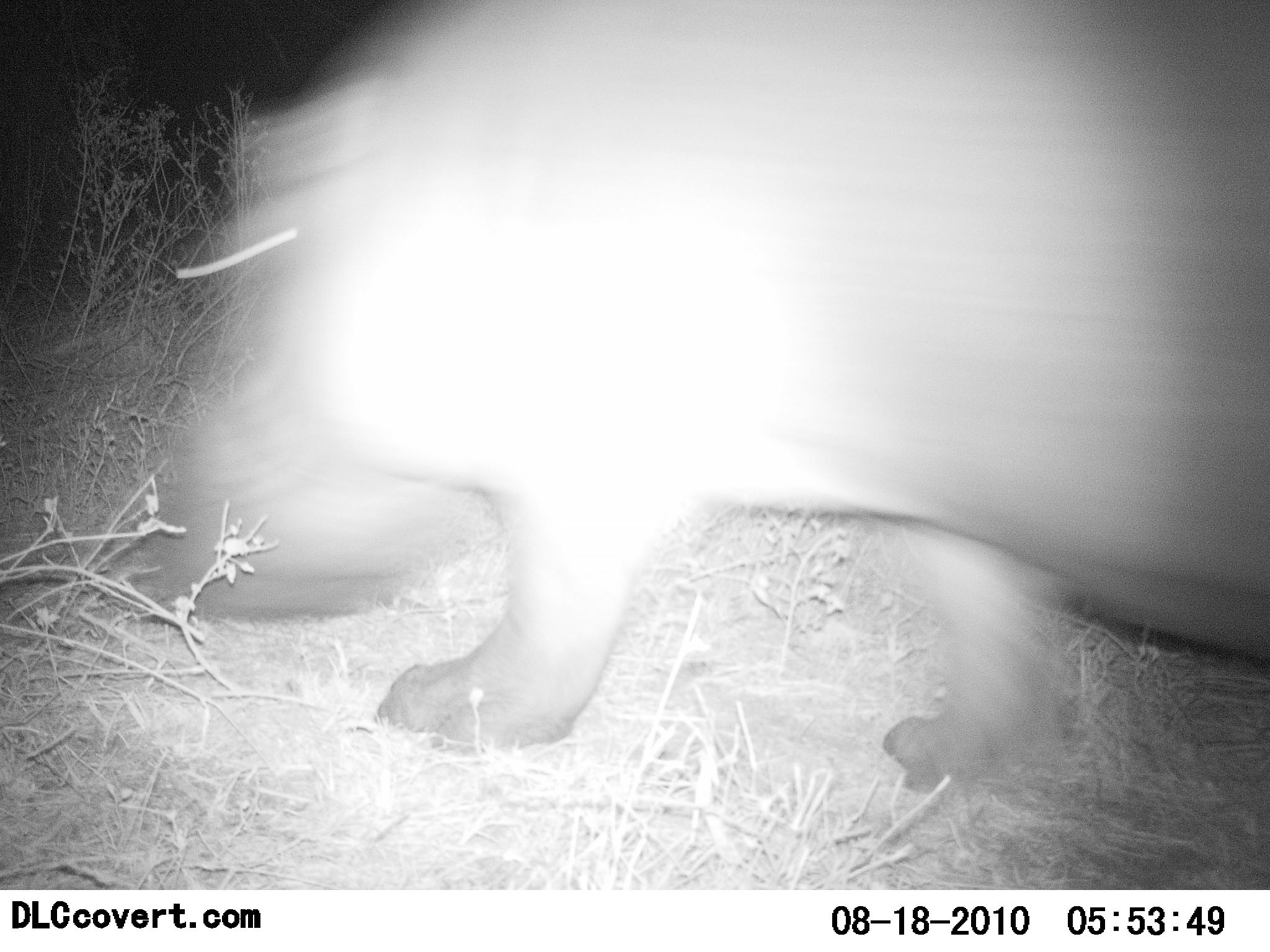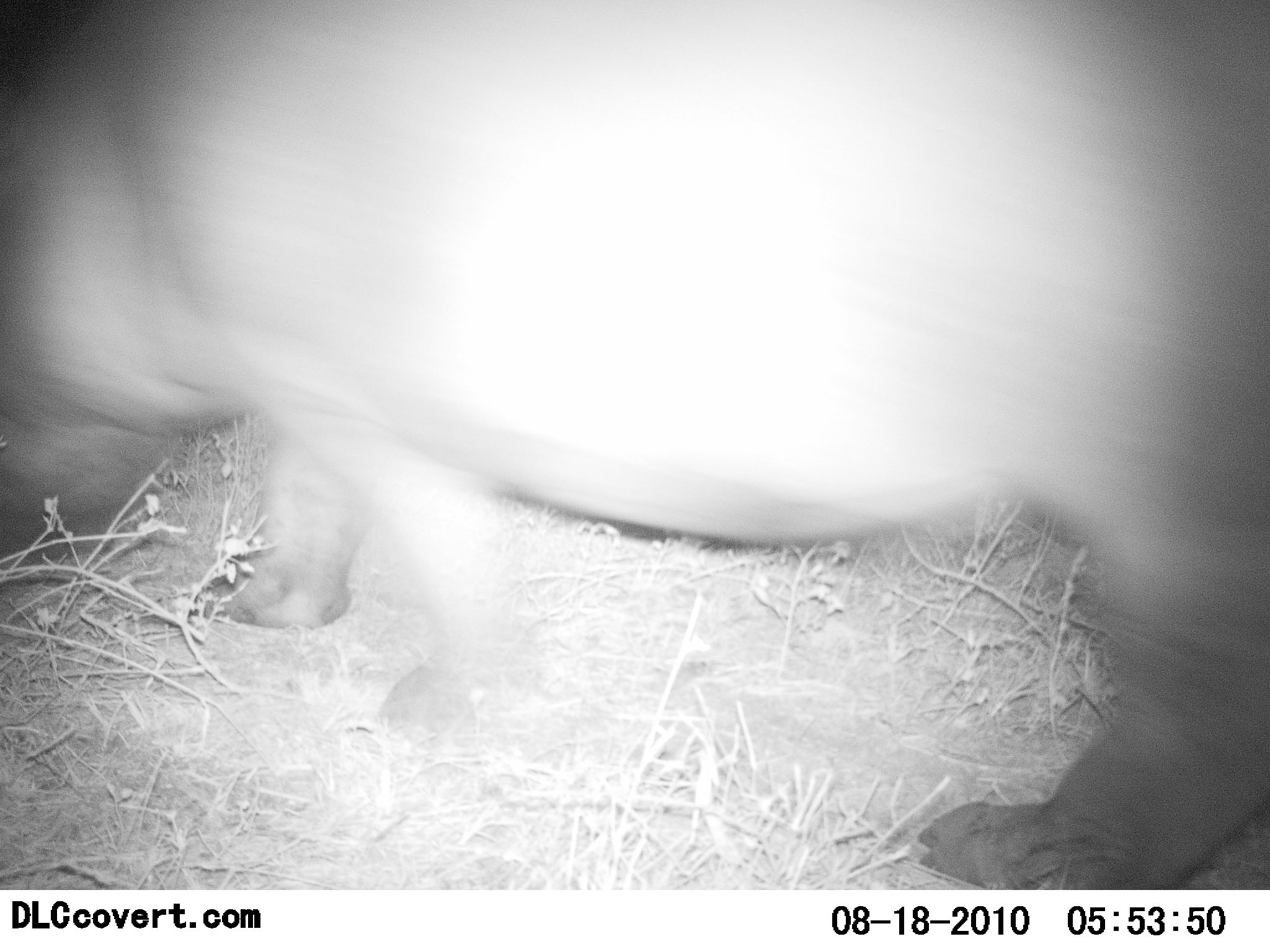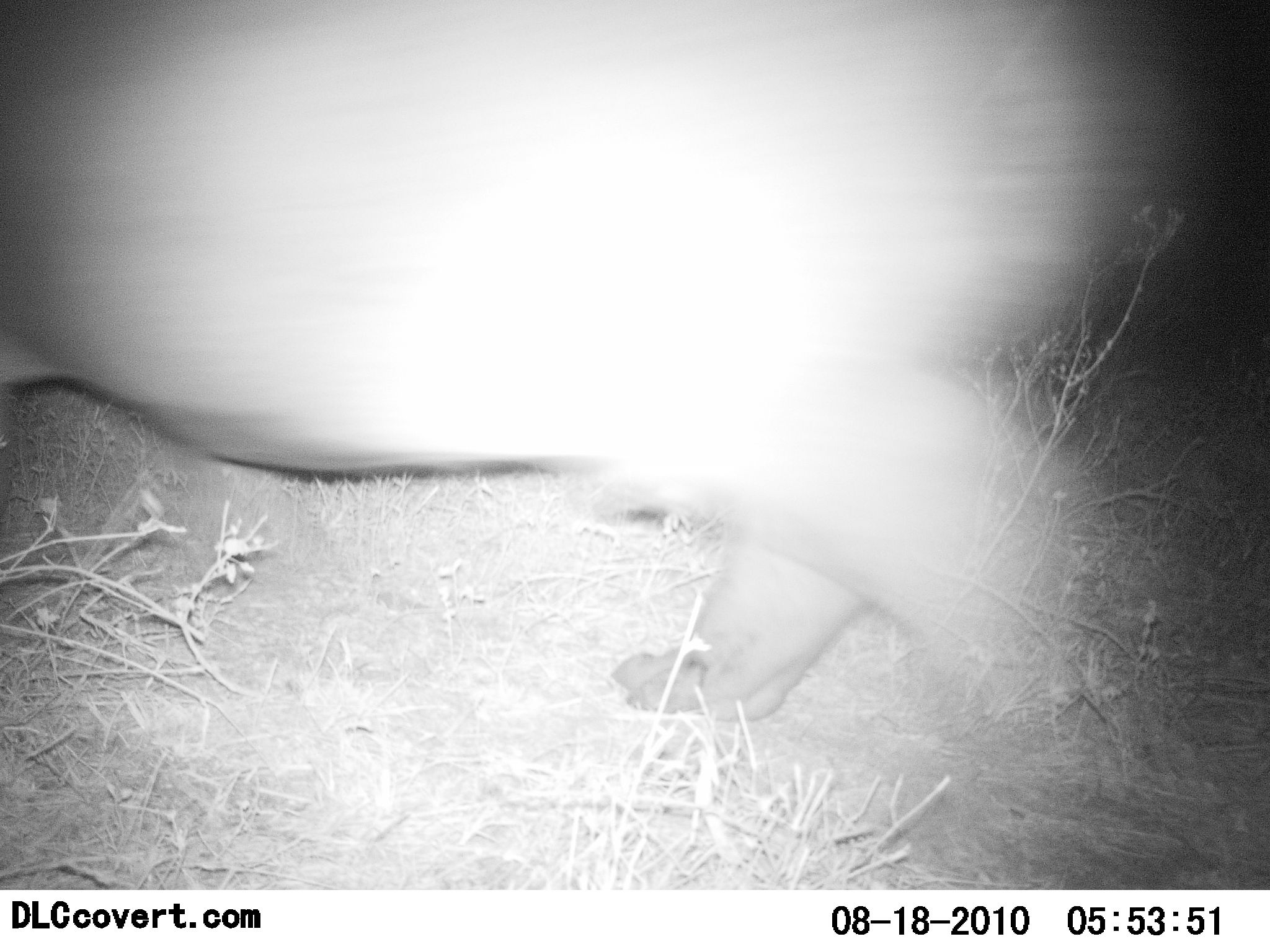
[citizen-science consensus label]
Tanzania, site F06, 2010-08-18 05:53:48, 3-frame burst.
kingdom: Animalia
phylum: Chordata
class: Mammalia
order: Artiodactyla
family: Hippopotamidae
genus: Hippopotamus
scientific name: Hippopotamus amphibius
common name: hippopotamus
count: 1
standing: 8%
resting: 8%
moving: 85%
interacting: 0%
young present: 0%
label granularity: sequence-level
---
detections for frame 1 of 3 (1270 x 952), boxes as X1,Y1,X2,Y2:
animal: 104,0,1269,798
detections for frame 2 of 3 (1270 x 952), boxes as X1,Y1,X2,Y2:
animal: 0,0,1270,892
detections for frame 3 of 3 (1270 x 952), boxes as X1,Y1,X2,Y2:
animal: 0,0,1194,743